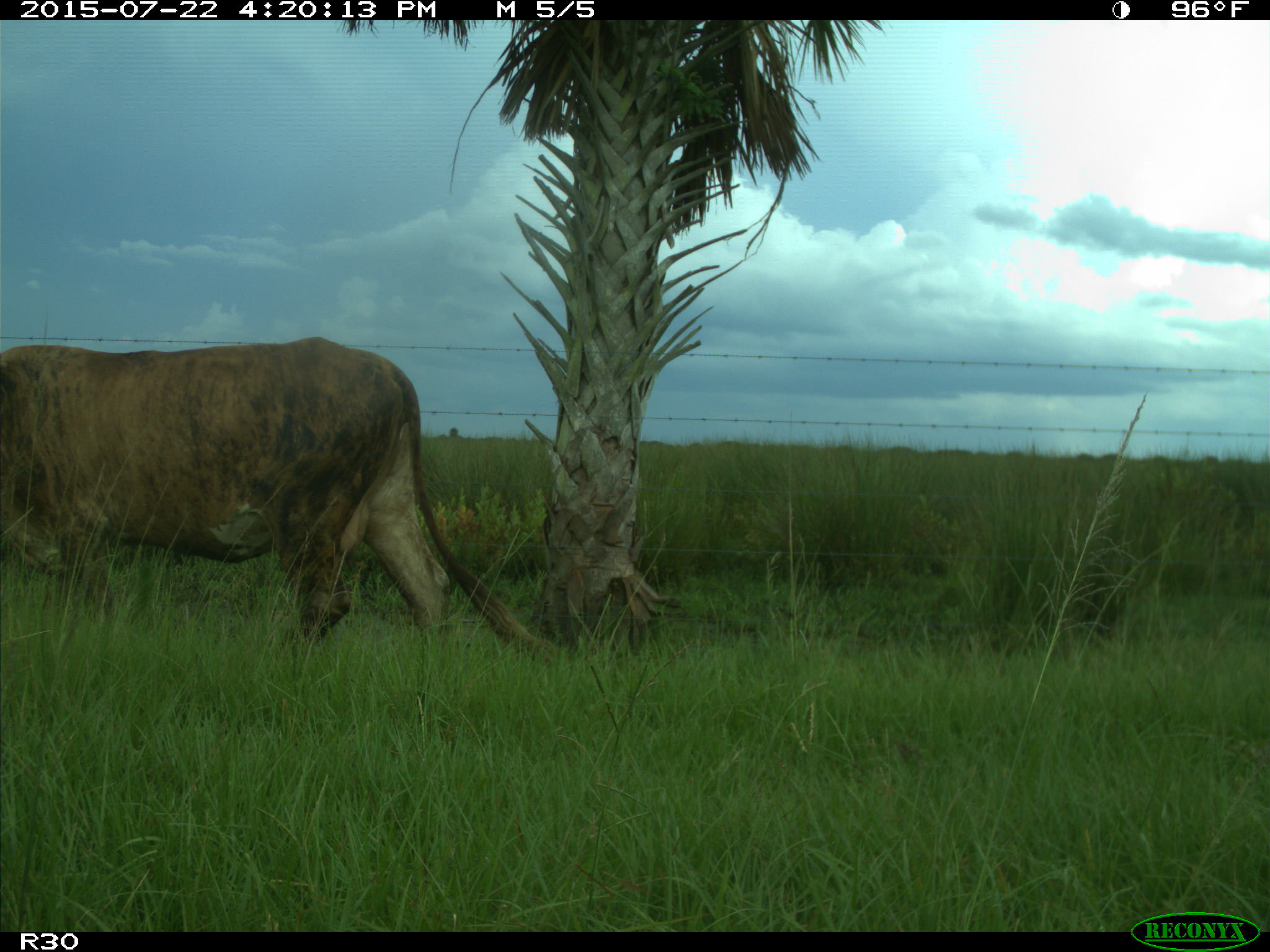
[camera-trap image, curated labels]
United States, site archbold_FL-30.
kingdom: Animalia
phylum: Chordata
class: Mammalia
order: Artiodactyla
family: Bovidae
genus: Bos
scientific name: Bos taurus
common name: domestic cow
Bos taurus (domestic cow).